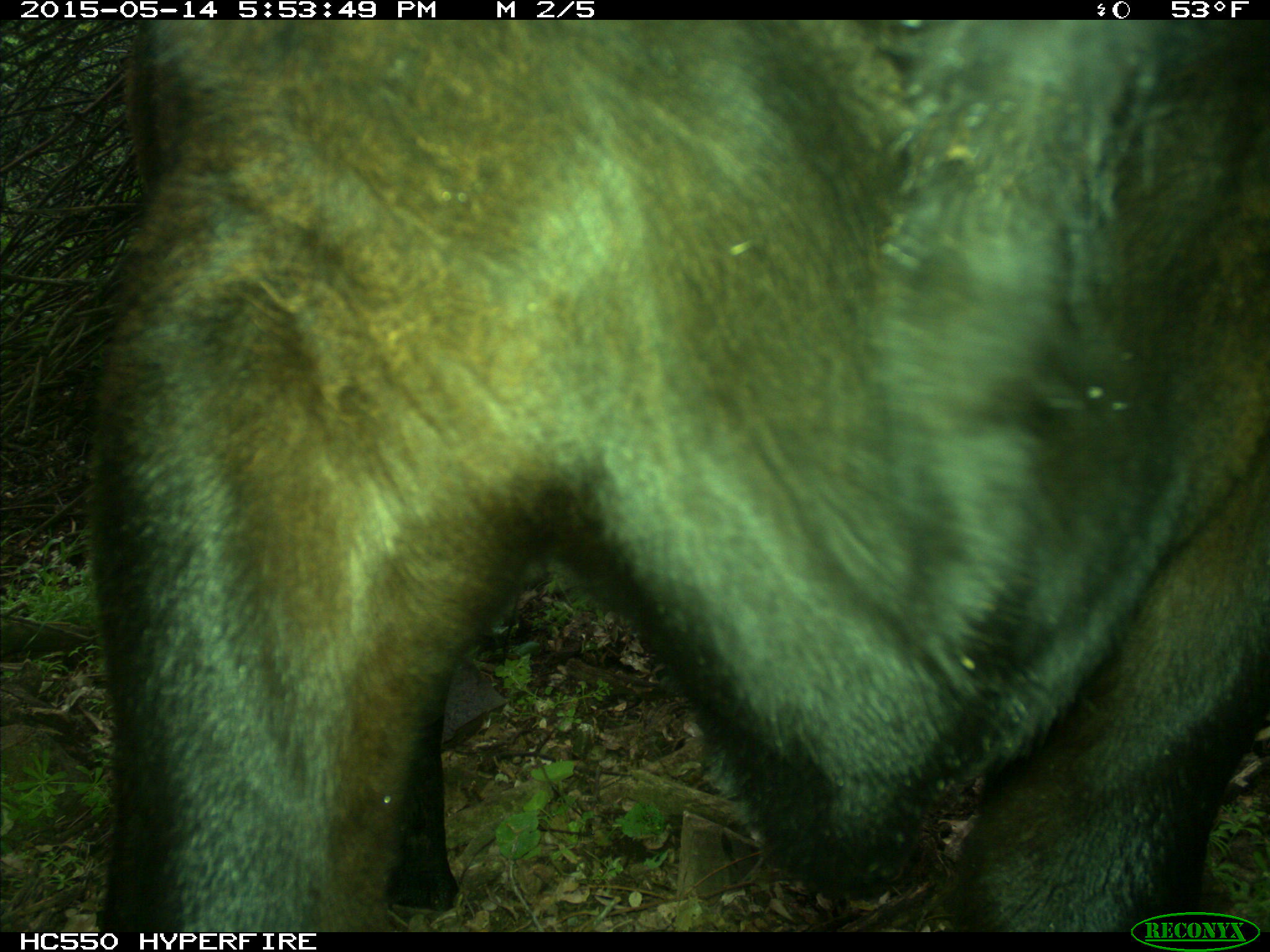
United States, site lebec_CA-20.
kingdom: Animalia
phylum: Chordata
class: Mammalia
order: Artiodactyla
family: Bovidae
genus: Bos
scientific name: Bos taurus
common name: domestic cow